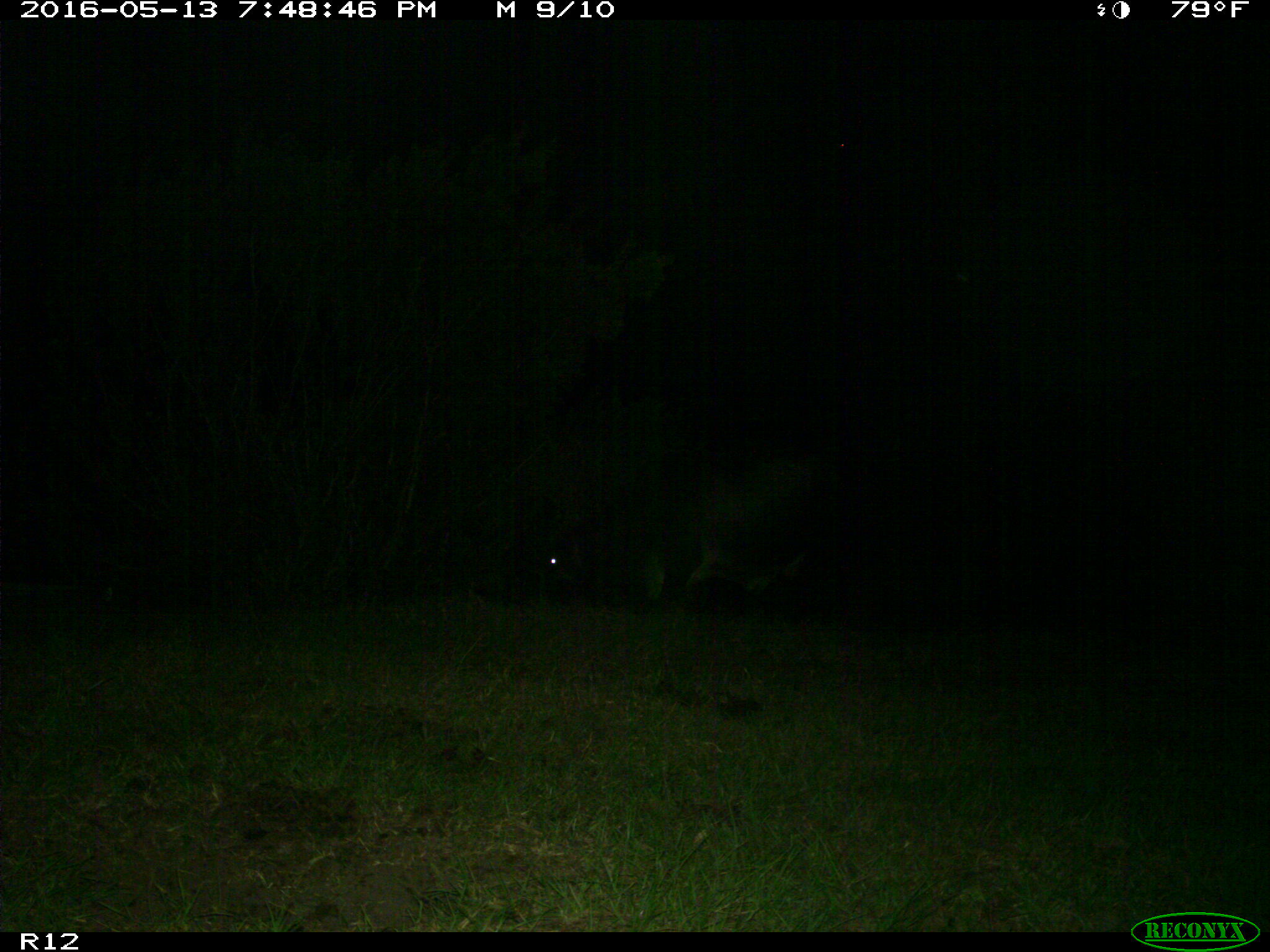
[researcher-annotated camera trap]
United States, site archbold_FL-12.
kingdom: Animalia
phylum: Chordata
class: Mammalia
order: Artiodactyla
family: Bovidae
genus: Bos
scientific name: Bos taurus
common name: domestic cow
Bos taurus (domestic cow).